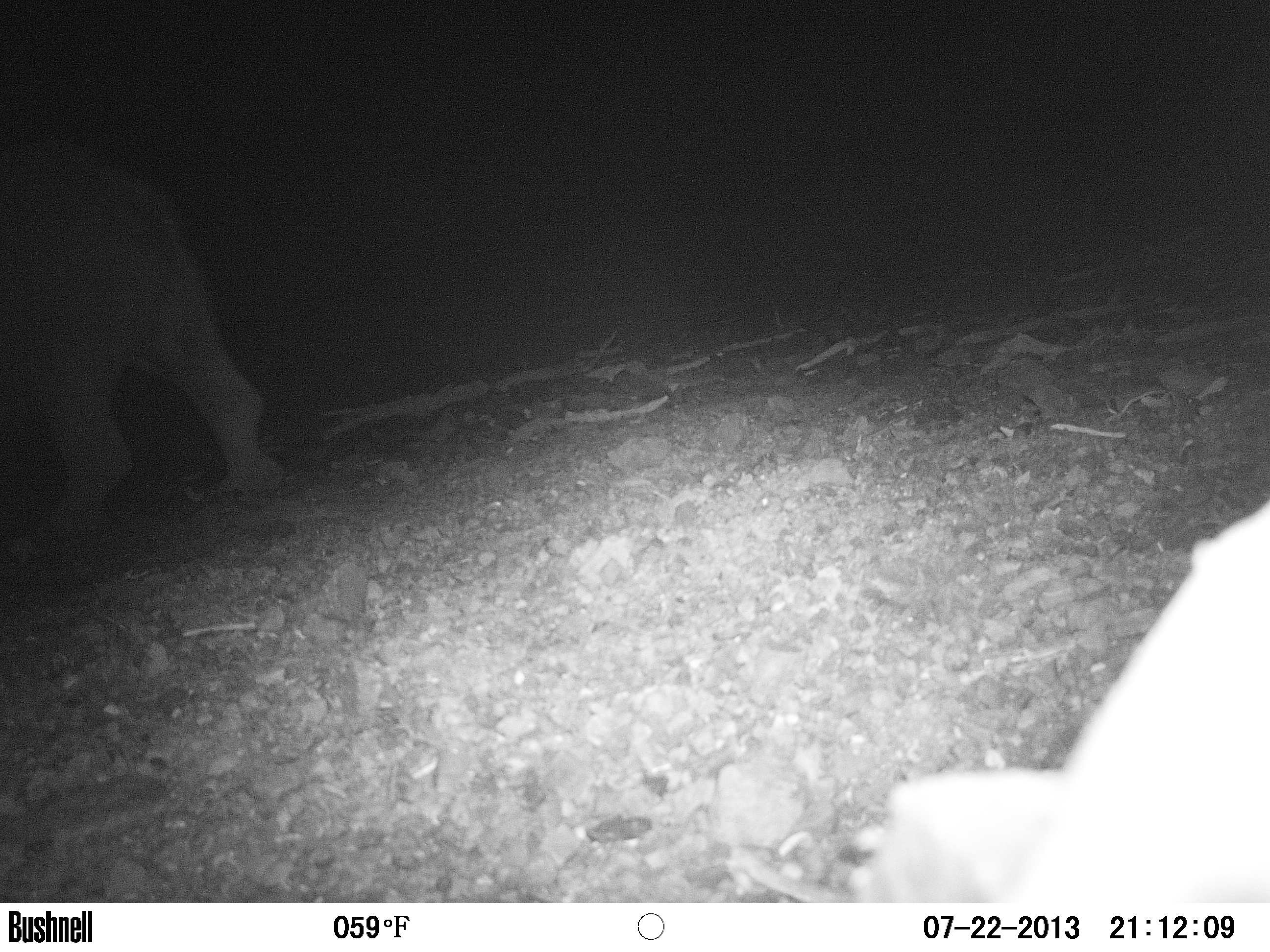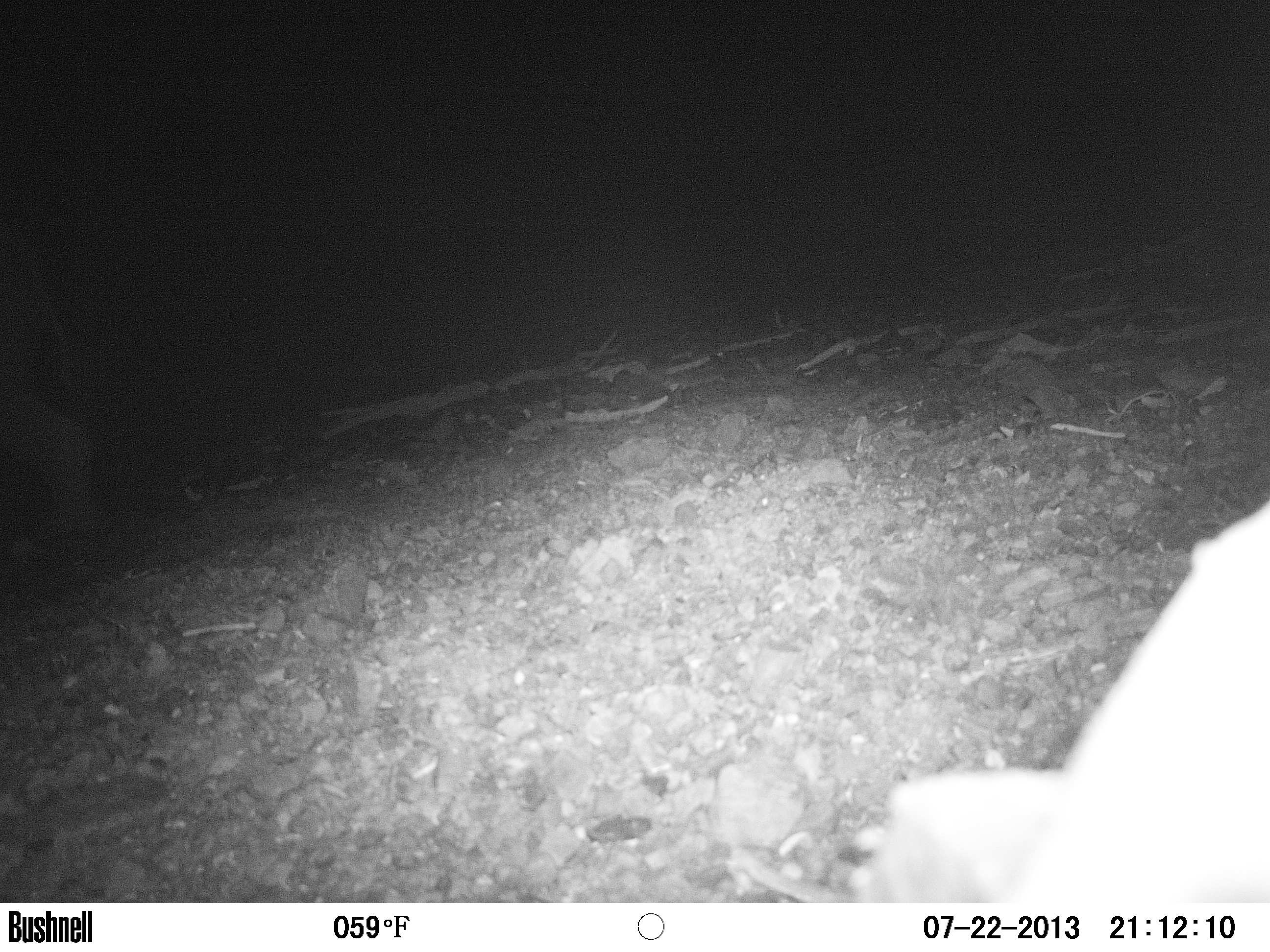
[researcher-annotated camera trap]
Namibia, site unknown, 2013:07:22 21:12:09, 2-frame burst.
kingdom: Animalia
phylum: Chordata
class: Mammalia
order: Perissodactyla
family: Rhinocerotidae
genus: Diceros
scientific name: Diceros bicornis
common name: black rhinoceros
Diceros bicornis (black rhinoceros).